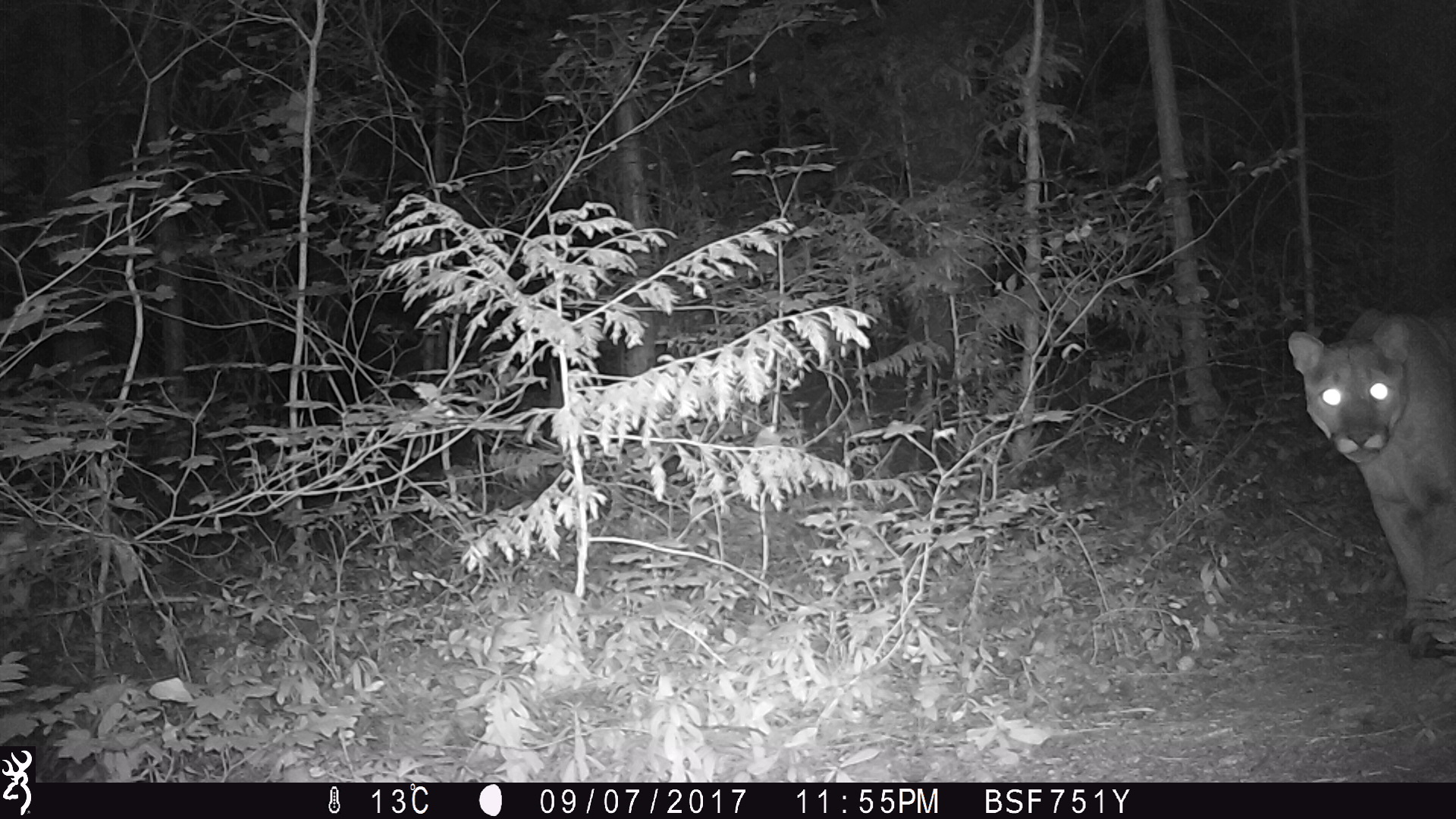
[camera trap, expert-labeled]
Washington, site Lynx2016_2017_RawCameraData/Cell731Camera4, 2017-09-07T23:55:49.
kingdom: Animalia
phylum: Chordata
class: Mammalia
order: Carnivora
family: Felidae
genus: Puma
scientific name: Puma concolor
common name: mountain lion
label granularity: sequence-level